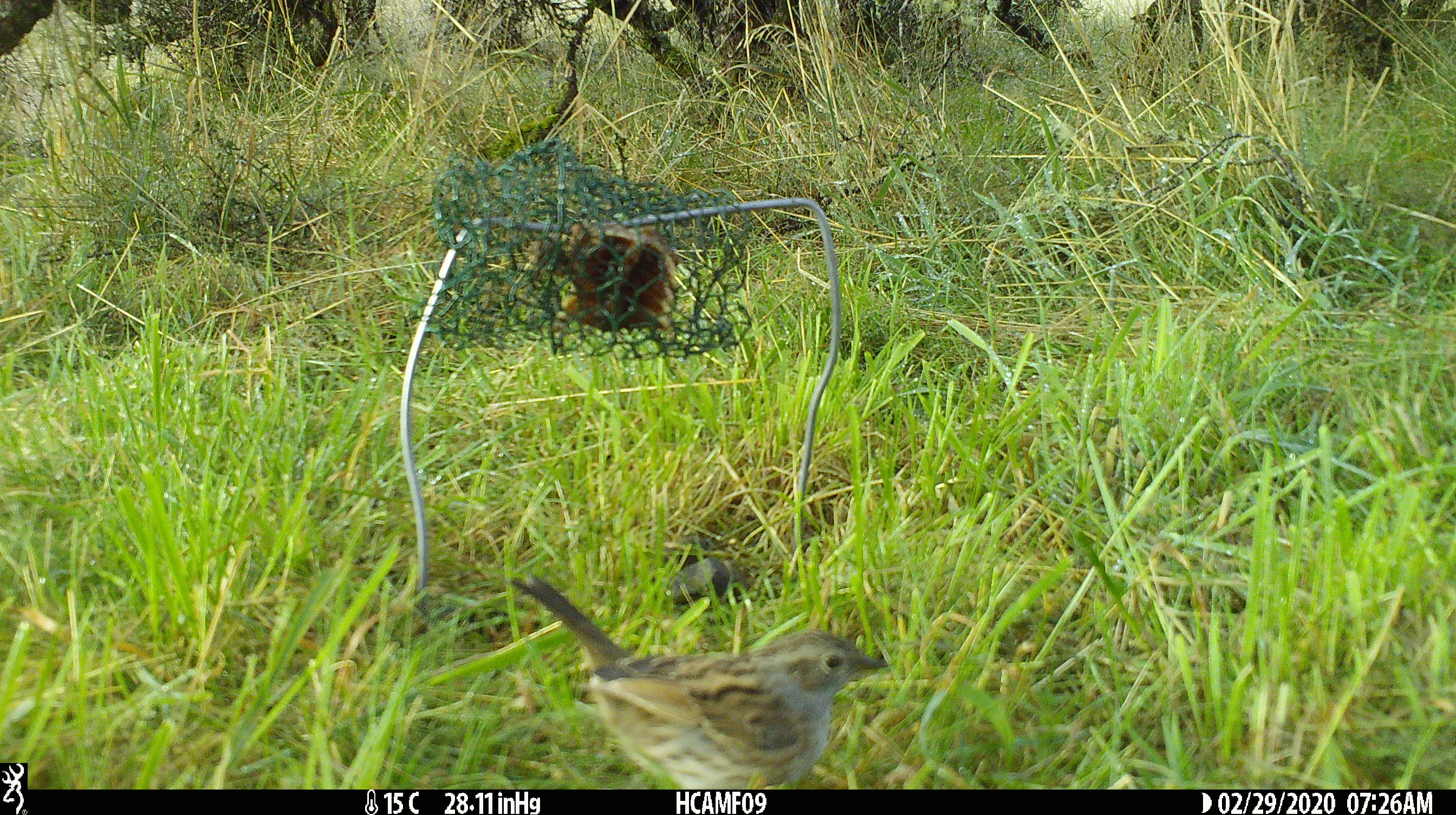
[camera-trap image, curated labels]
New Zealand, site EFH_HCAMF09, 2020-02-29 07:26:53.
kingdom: Animalia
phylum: Chordata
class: Aves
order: Passeriformes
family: Motacillidae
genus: Anthus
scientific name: Anthus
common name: pipit